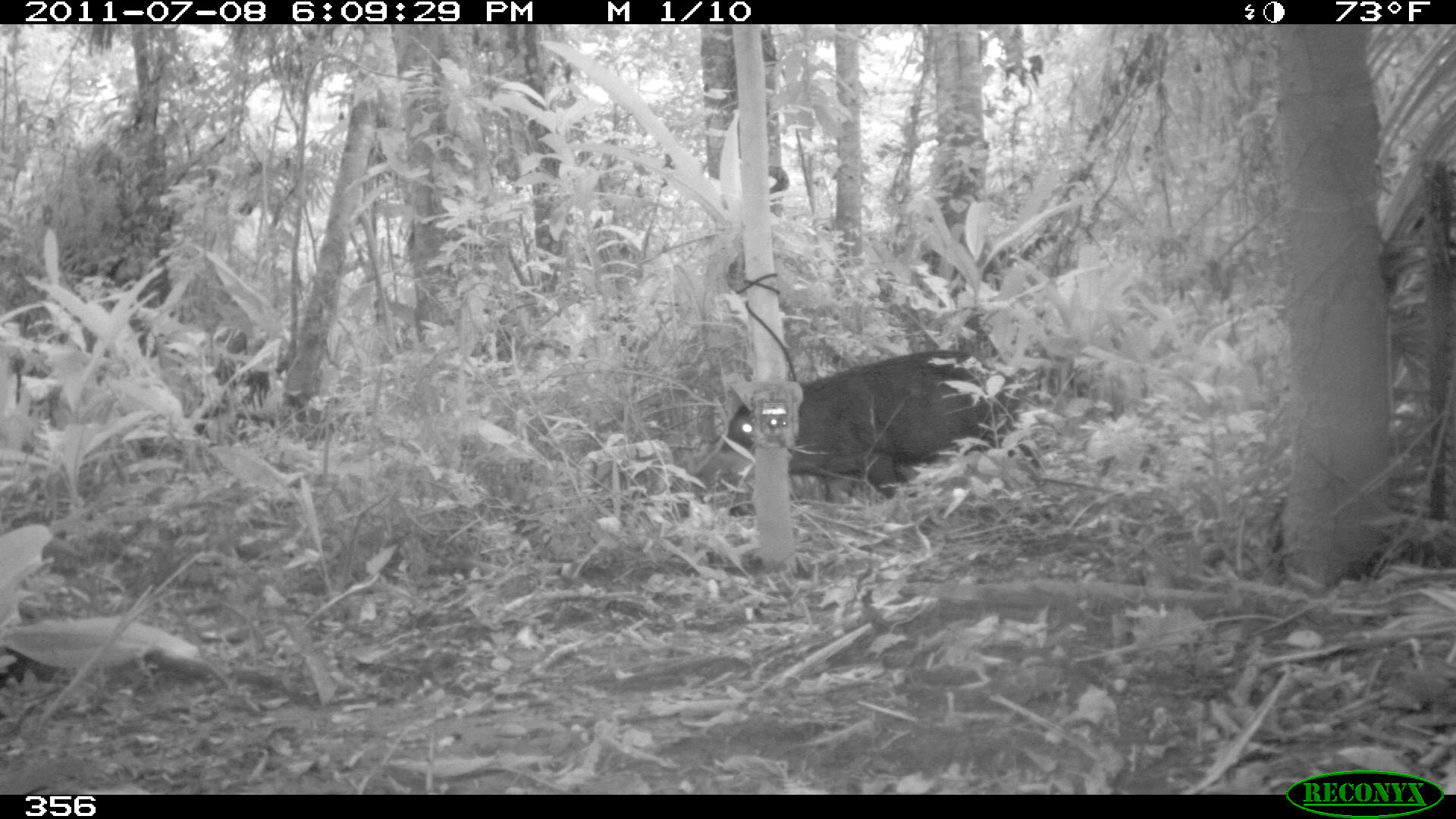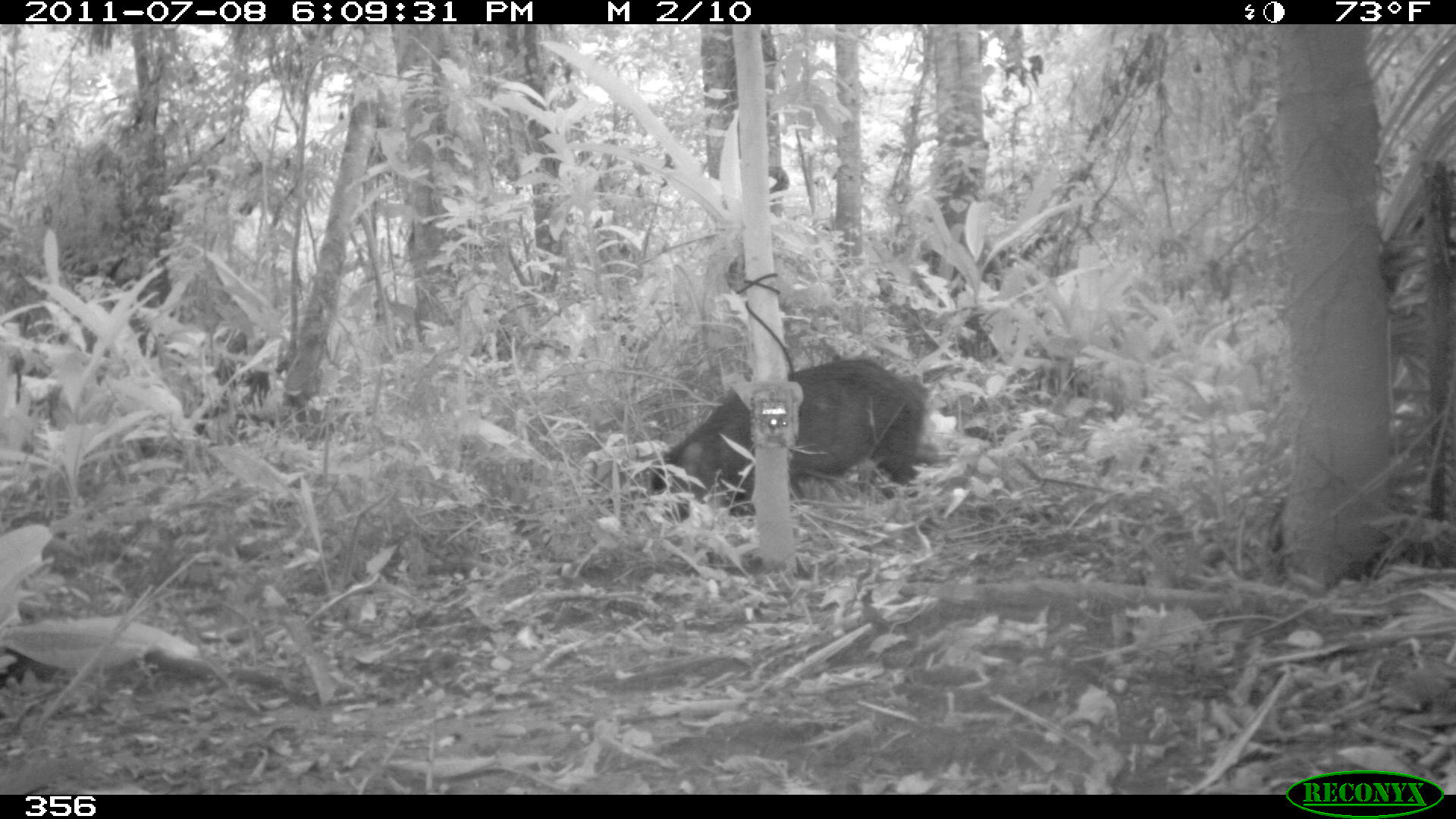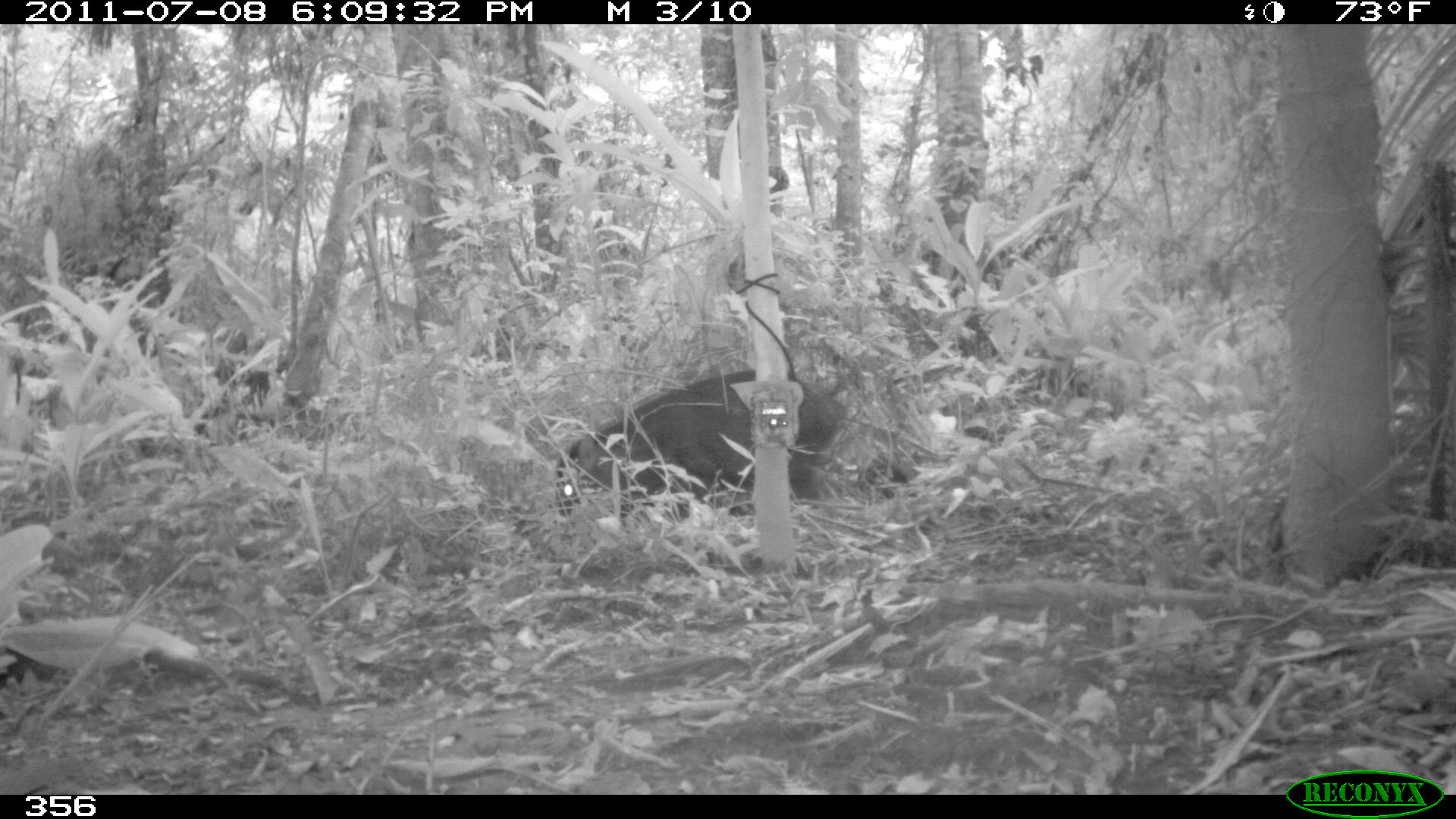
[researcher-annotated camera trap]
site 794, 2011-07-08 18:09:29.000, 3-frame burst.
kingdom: Animalia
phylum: Chordata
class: Mammalia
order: Artiodactyla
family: Tayassuidae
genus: Tayassu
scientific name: Tayassu pecari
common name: white-lipped peccary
Tayassu pecari (white-lipped peccary).